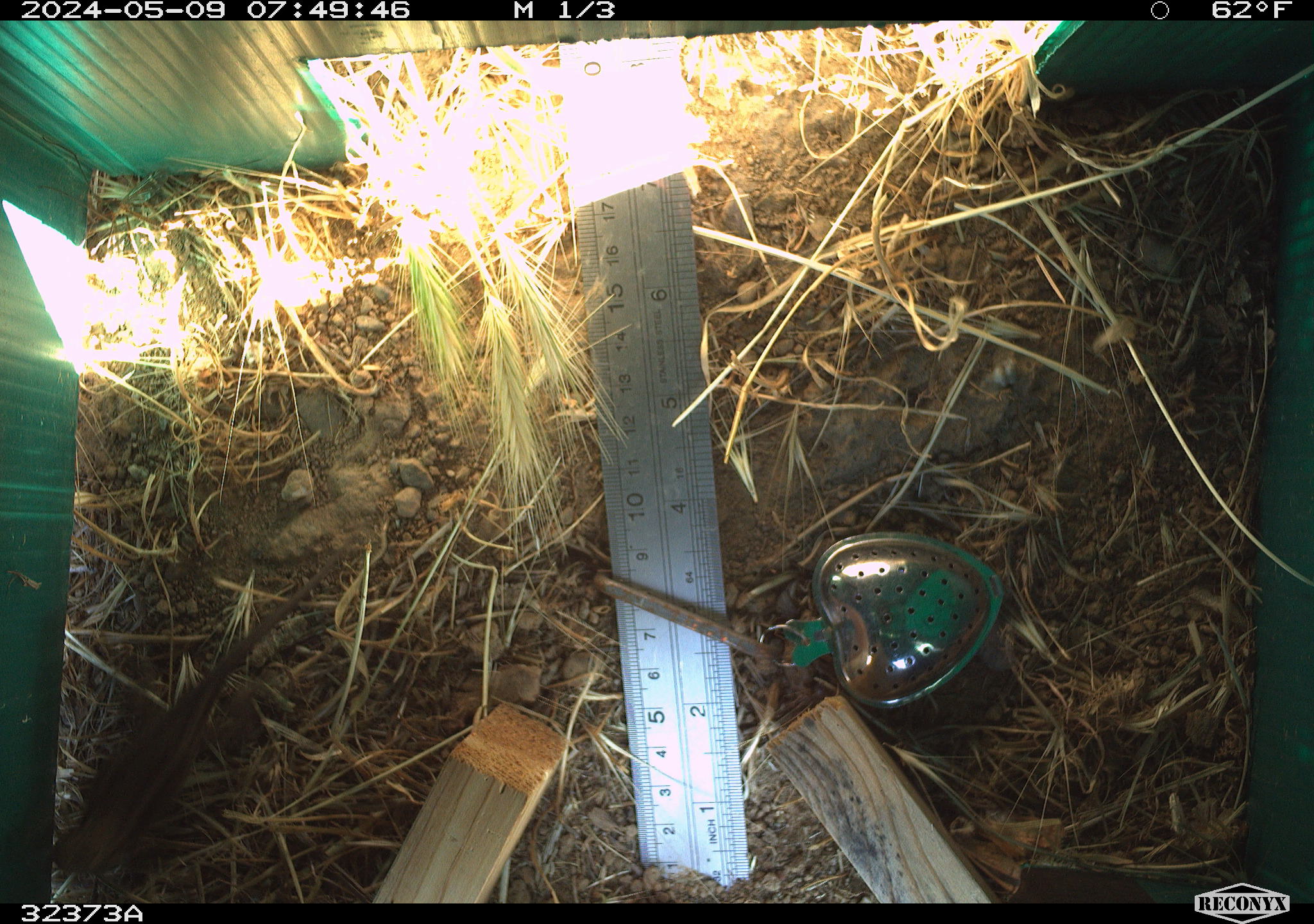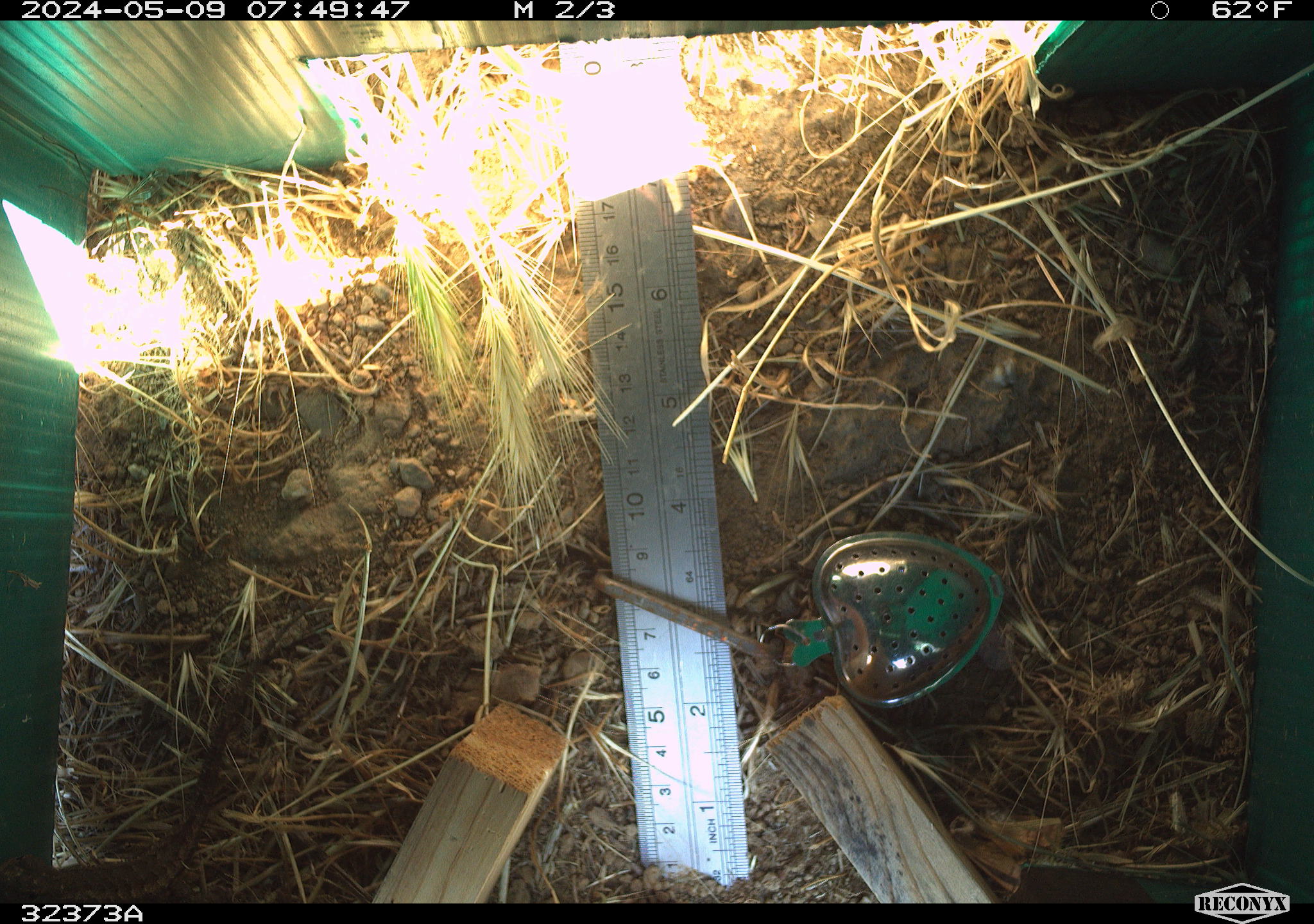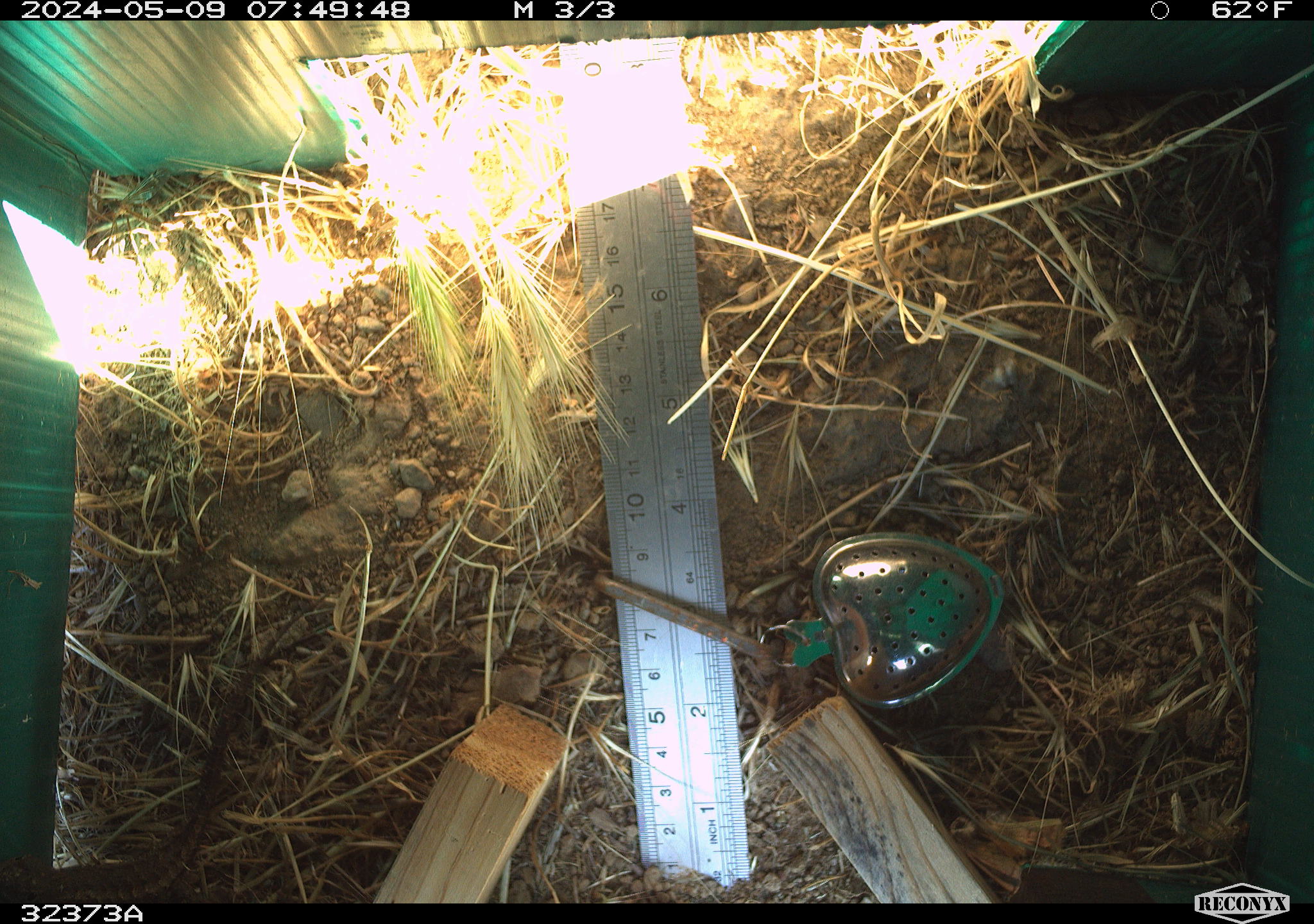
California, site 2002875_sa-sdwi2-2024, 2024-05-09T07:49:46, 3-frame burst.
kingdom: Animalia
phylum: Chordata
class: Reptilia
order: Squamata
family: Phrynosomatidae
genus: Sceloporus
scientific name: Sceloporus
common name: spiny lizards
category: sceloporus species